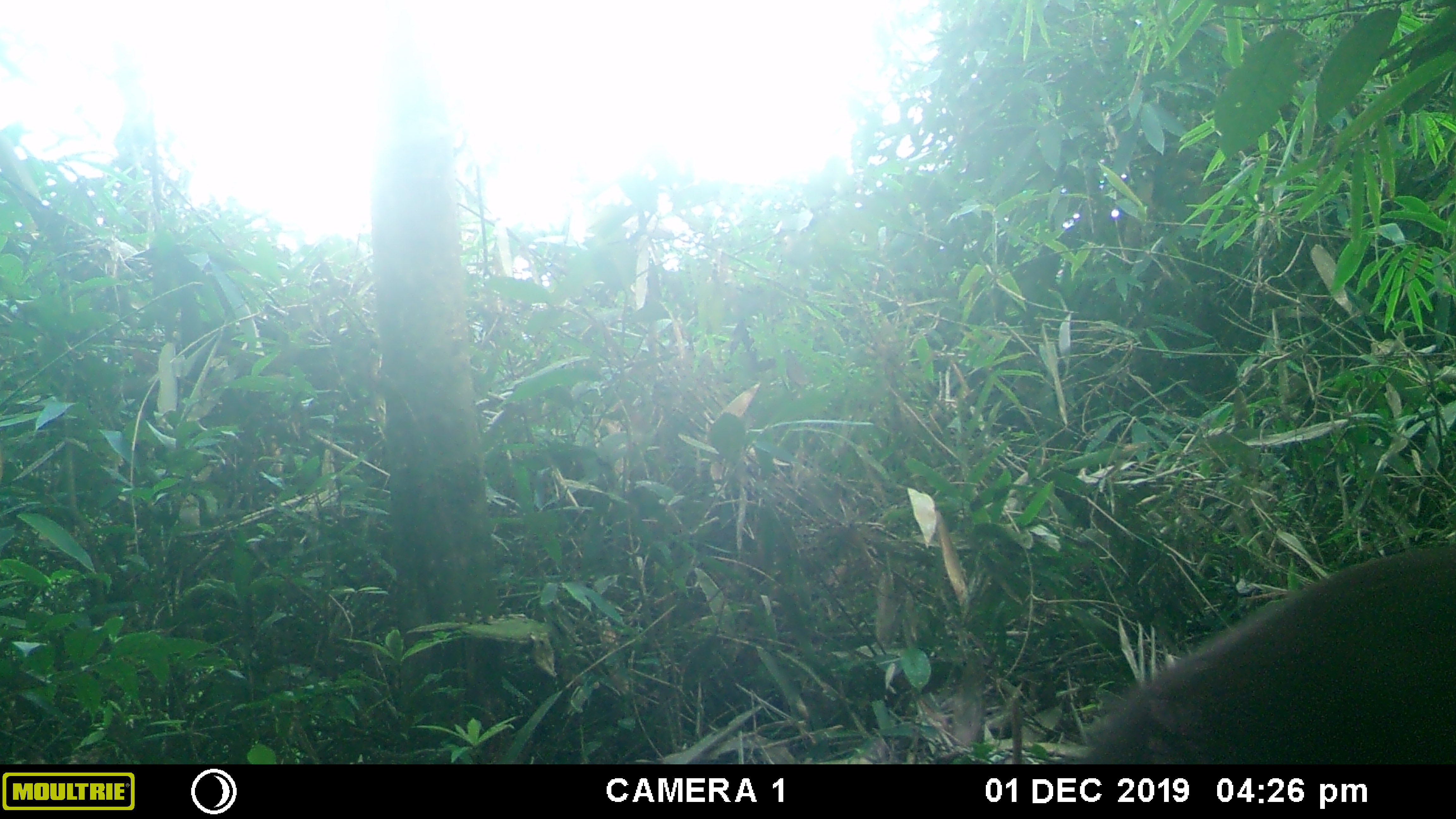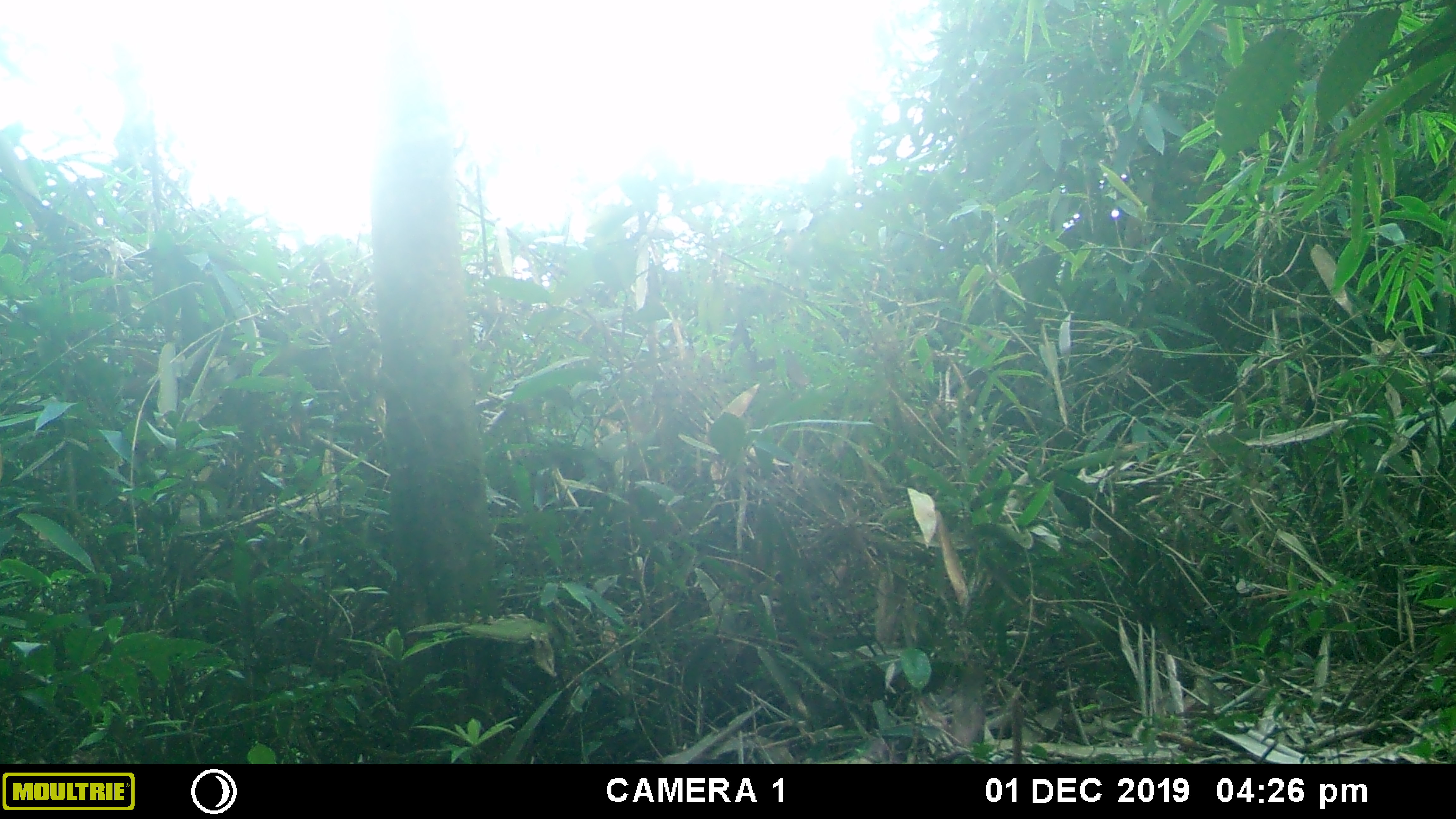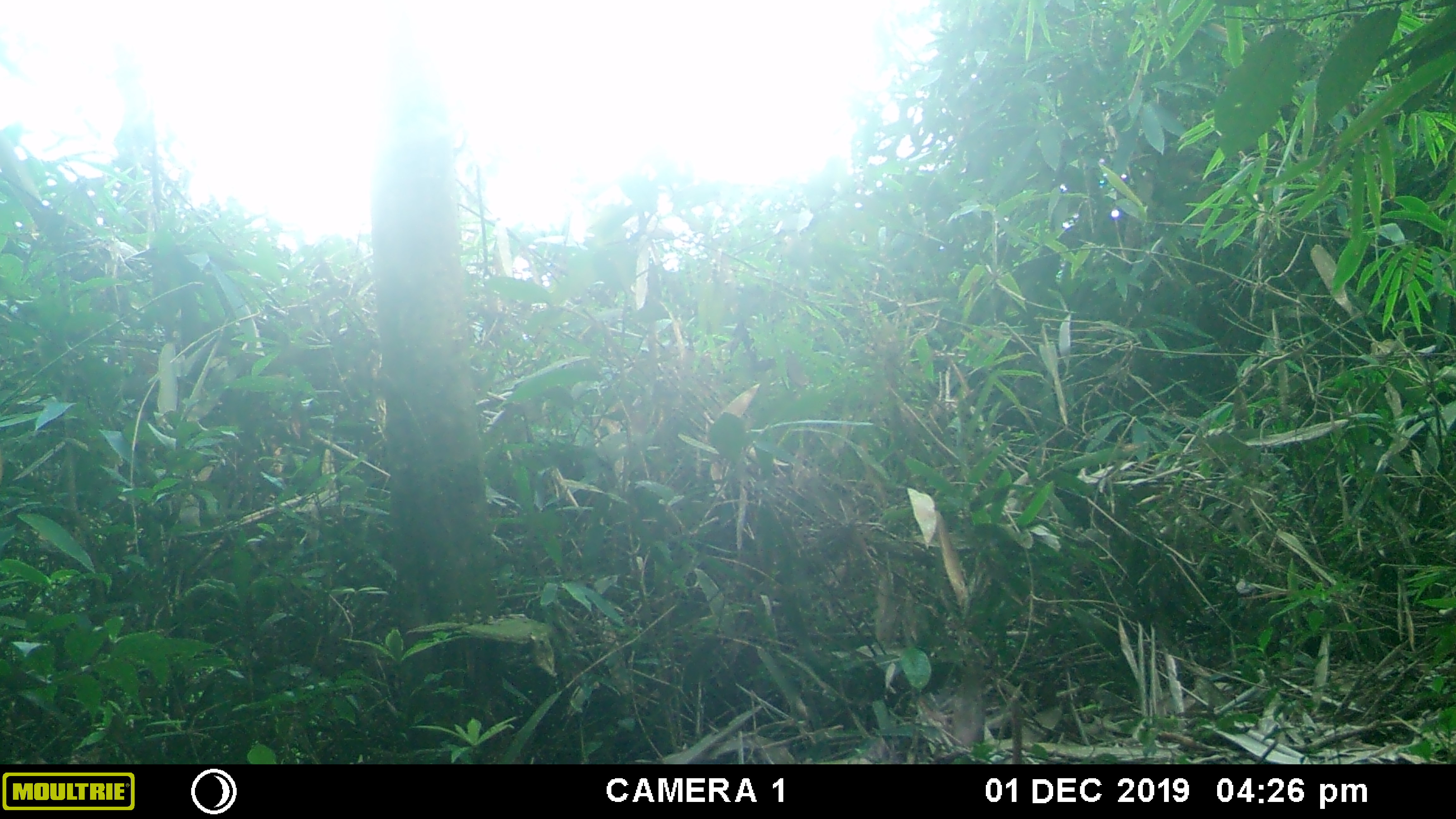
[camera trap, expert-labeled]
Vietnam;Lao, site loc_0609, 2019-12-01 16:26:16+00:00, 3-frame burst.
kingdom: Animalia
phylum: Chordata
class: Mammalia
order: Artiodactyla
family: Cervidae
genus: Muntiacus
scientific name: Muntiacus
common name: muntjacs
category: unidentified muntjac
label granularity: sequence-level